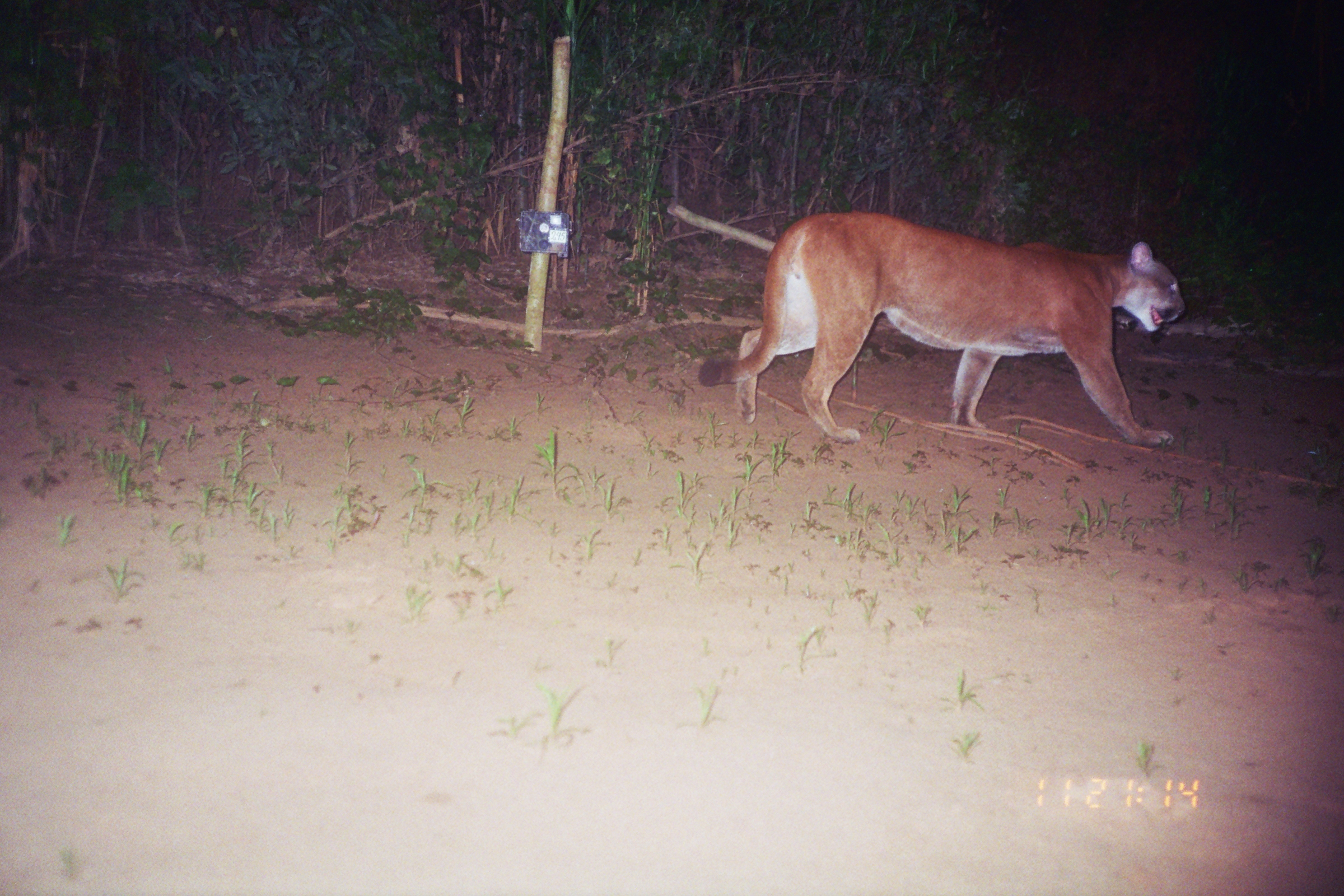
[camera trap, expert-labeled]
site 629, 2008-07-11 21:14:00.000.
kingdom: Animalia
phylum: Chordata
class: Mammalia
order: Carnivora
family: Felidae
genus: Puma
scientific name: Puma concolor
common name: mountain lion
Puma concolor (mountain lion).